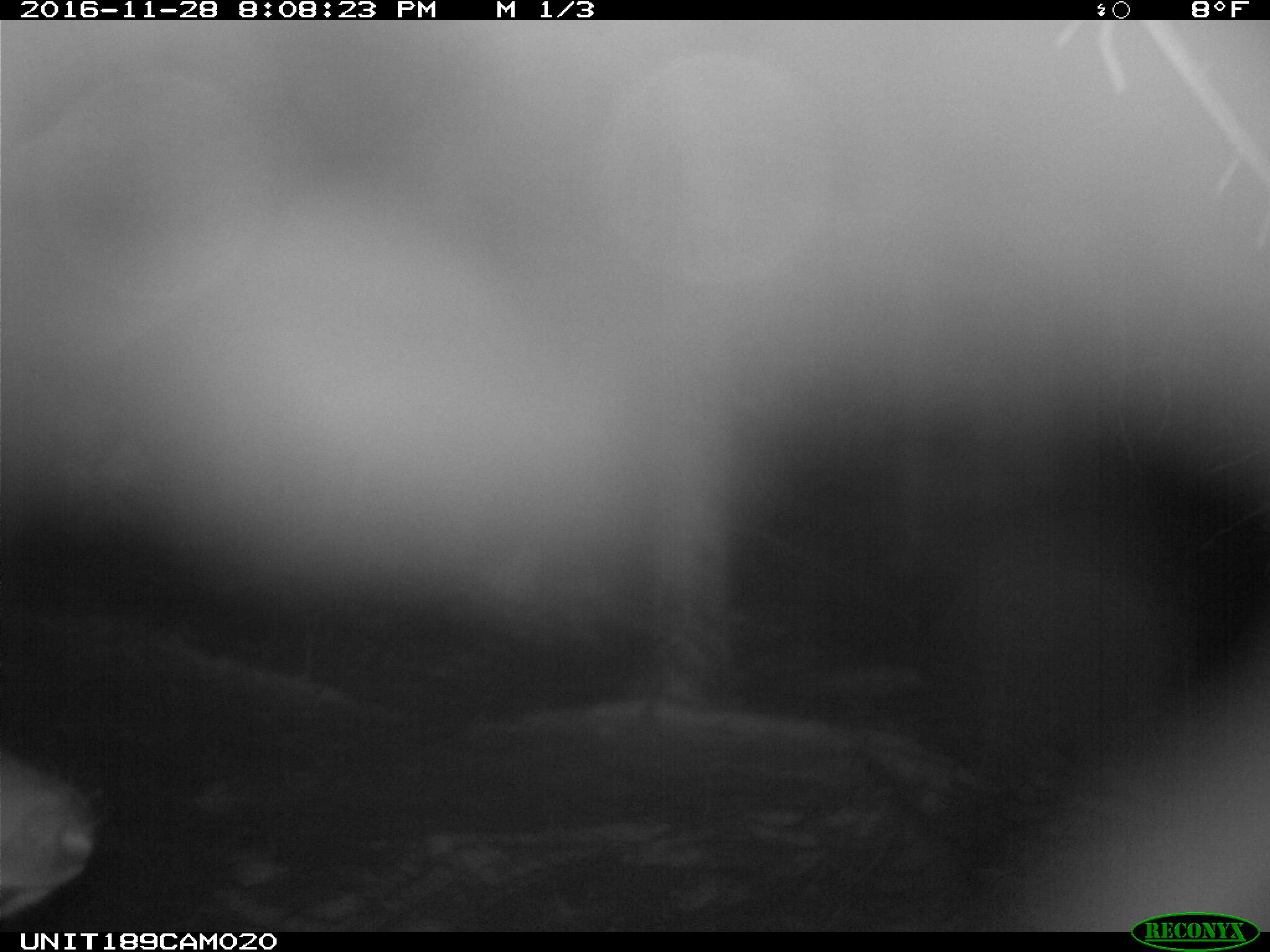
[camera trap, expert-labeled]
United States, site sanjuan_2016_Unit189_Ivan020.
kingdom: Animalia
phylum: Chordata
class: Mammalia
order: Artiodactyla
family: Cervidae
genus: Cervus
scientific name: Cervus elaphus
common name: red deer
Cervus elaphus (red deer).